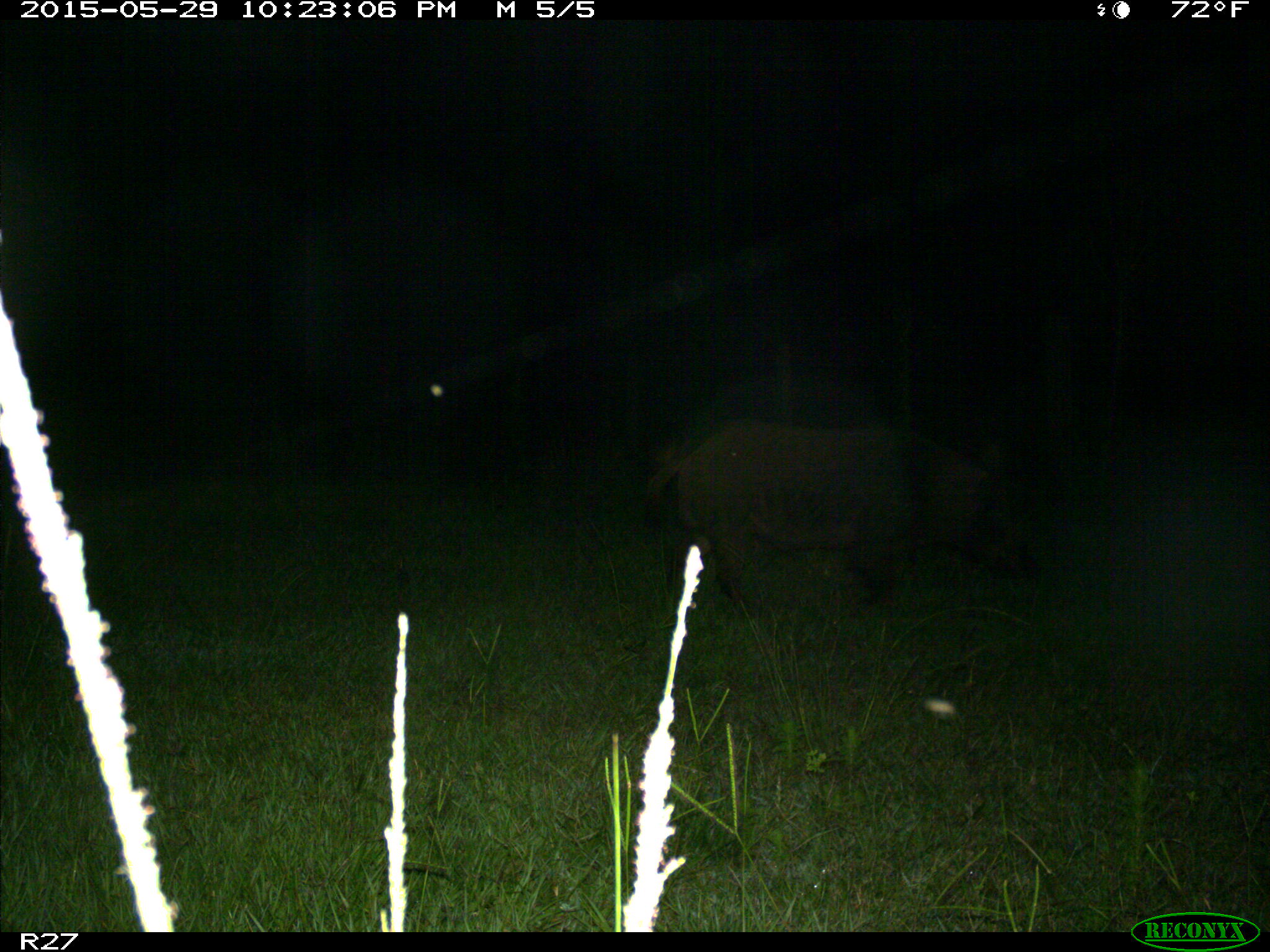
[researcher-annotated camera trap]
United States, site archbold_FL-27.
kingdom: Animalia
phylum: Chordata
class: Mammalia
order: Artiodactyla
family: Suidae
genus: Sus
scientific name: Sus scrofa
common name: wild boar